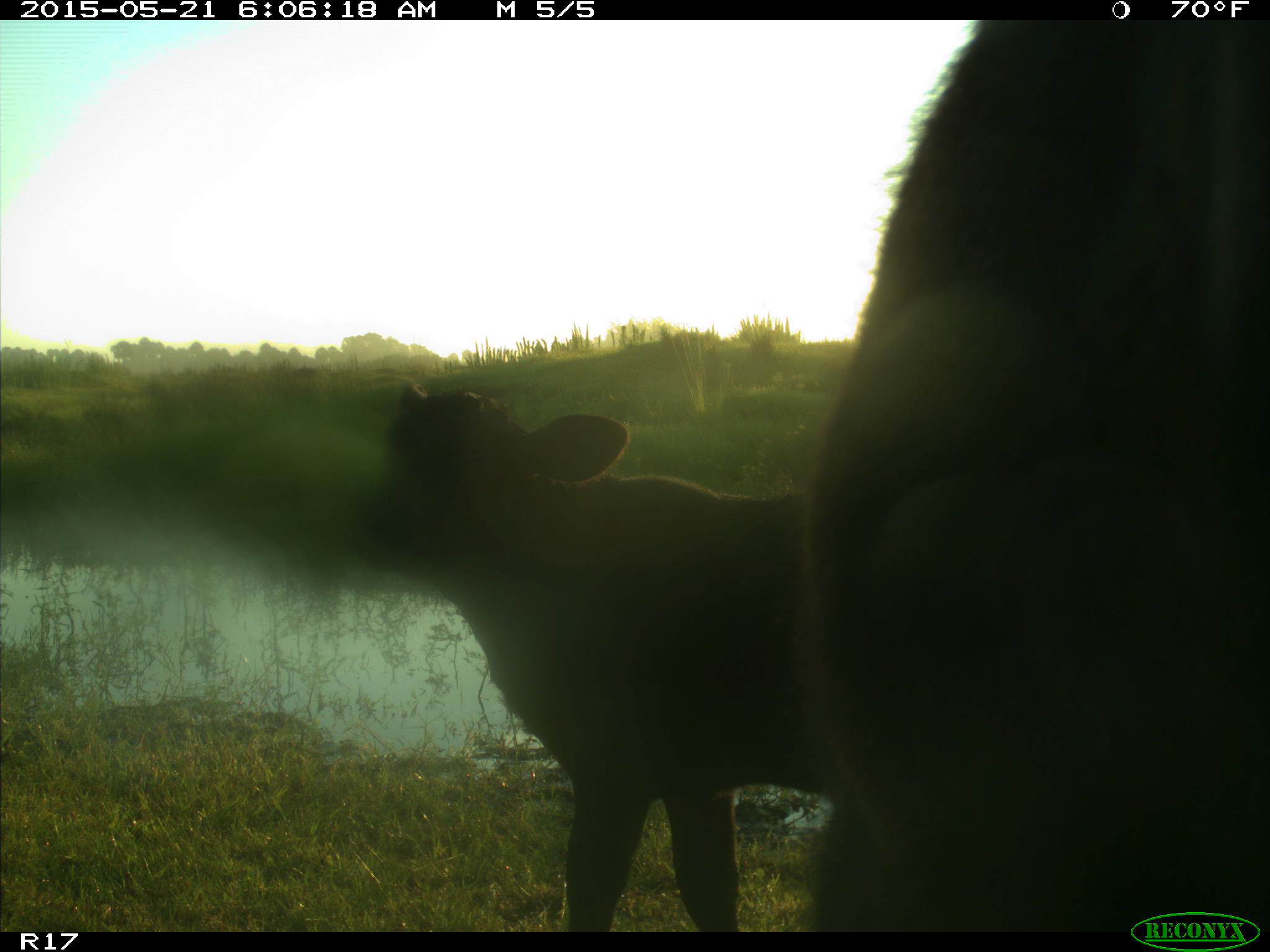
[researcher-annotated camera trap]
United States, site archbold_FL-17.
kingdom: Animalia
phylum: Chordata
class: Mammalia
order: Artiodactyla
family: Bovidae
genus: Bos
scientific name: Bos taurus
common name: domestic cow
Bos taurus (domestic cow).